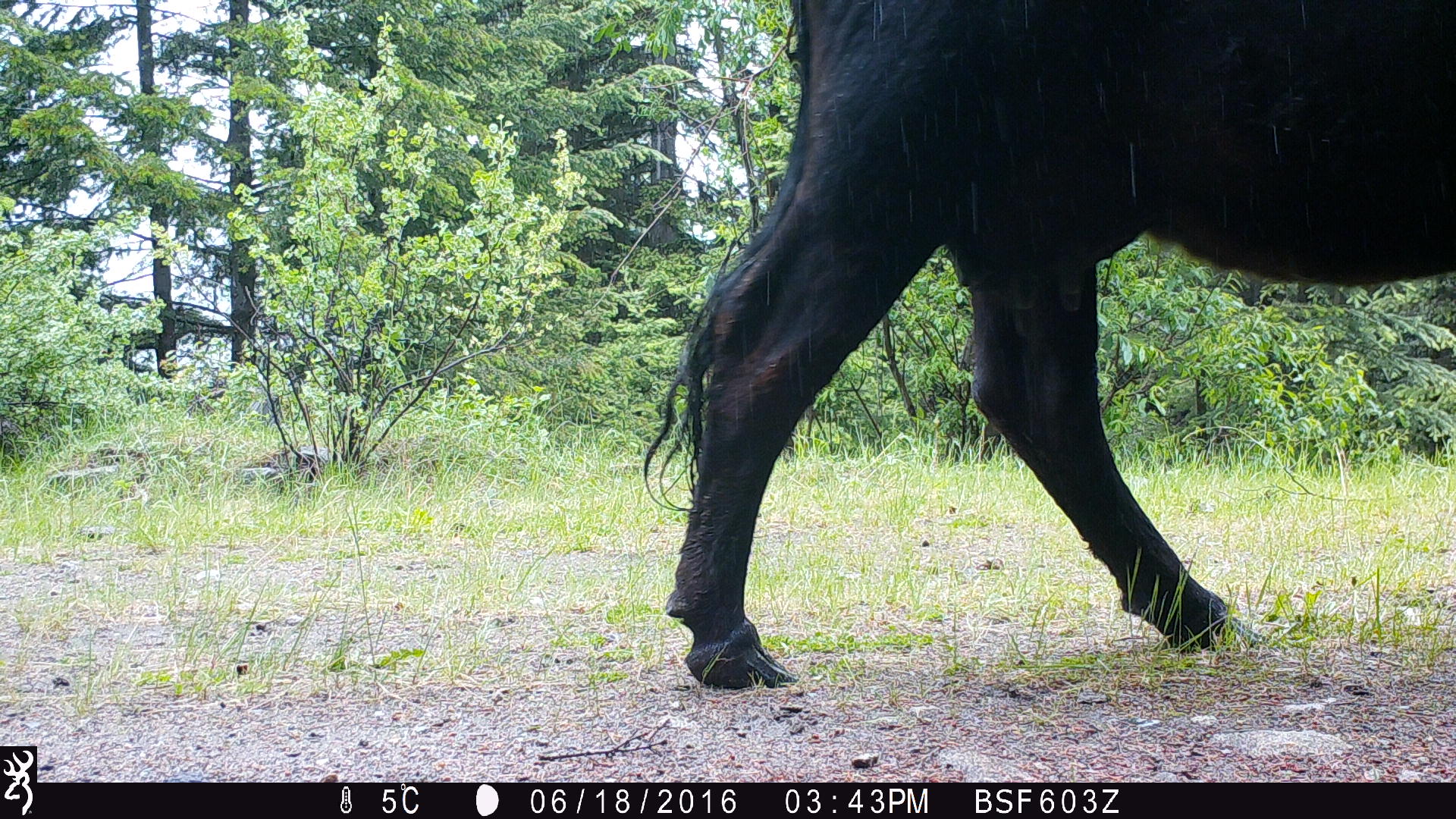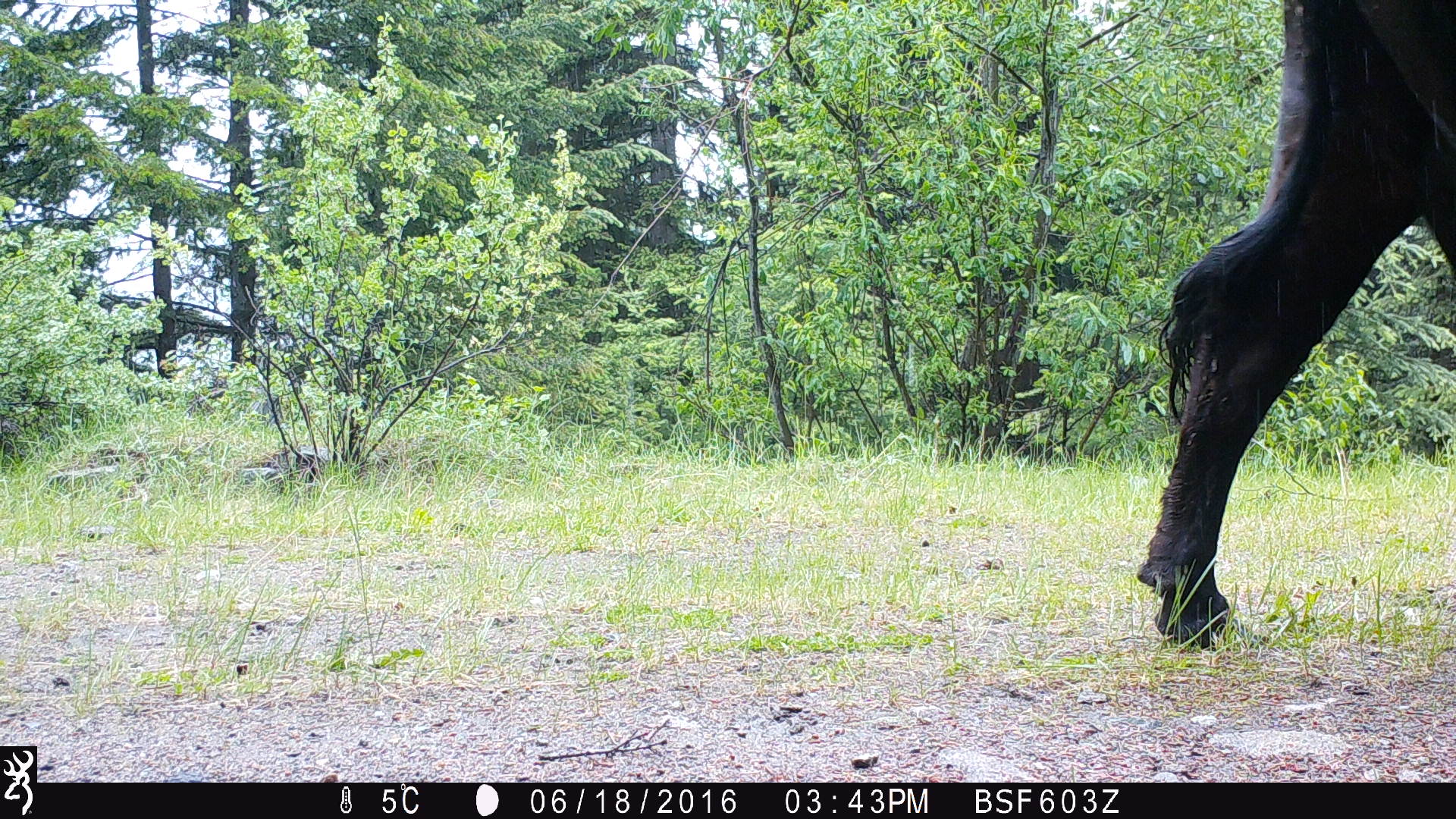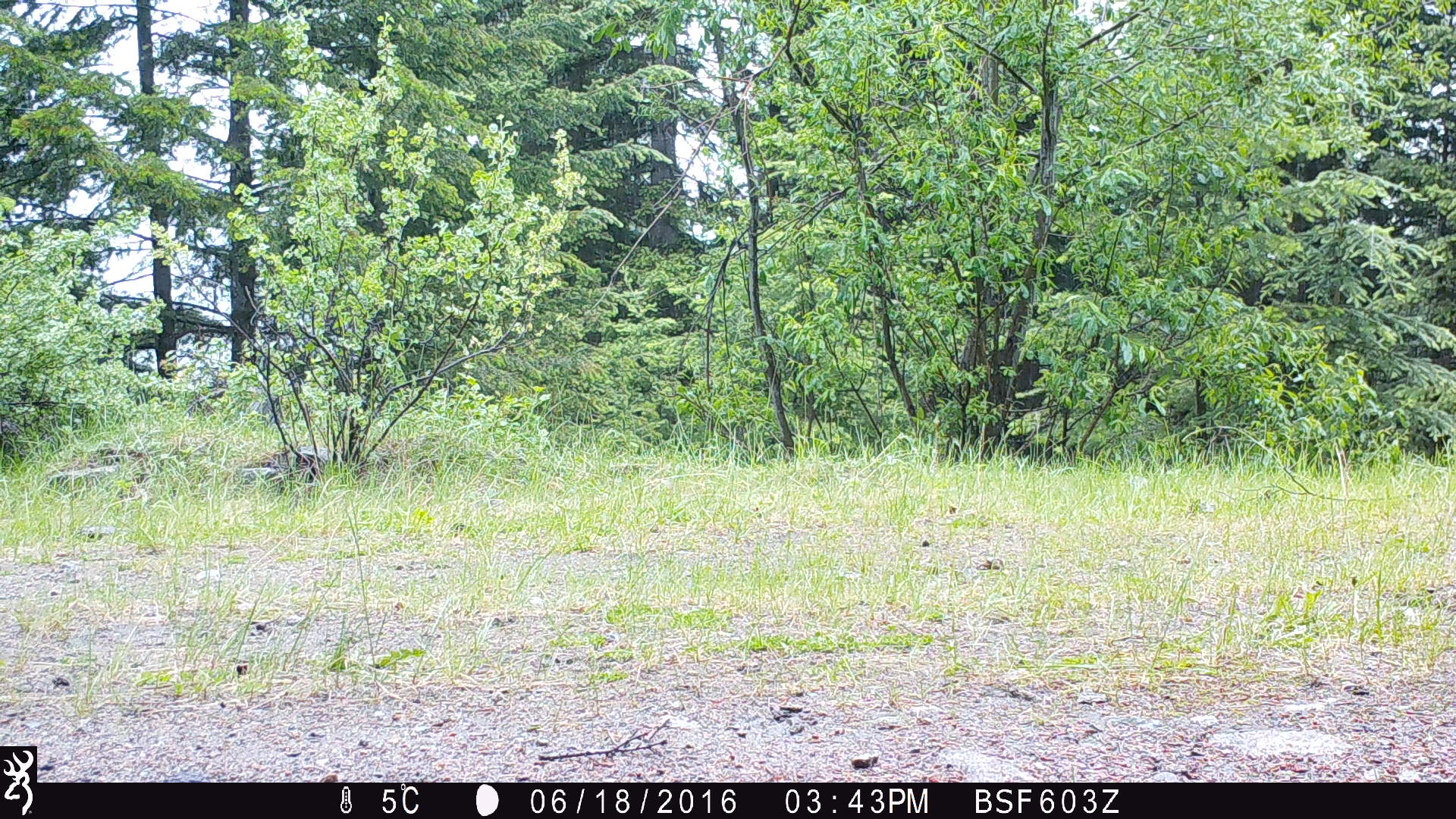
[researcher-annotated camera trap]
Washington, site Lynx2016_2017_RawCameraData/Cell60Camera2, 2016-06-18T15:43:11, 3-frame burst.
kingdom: Animalia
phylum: Chordata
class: Mammalia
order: Artiodactyla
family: Bovidae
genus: Bos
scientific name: Bos taurus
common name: domestic cattle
Domestic cattle (Bos taurus). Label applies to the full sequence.